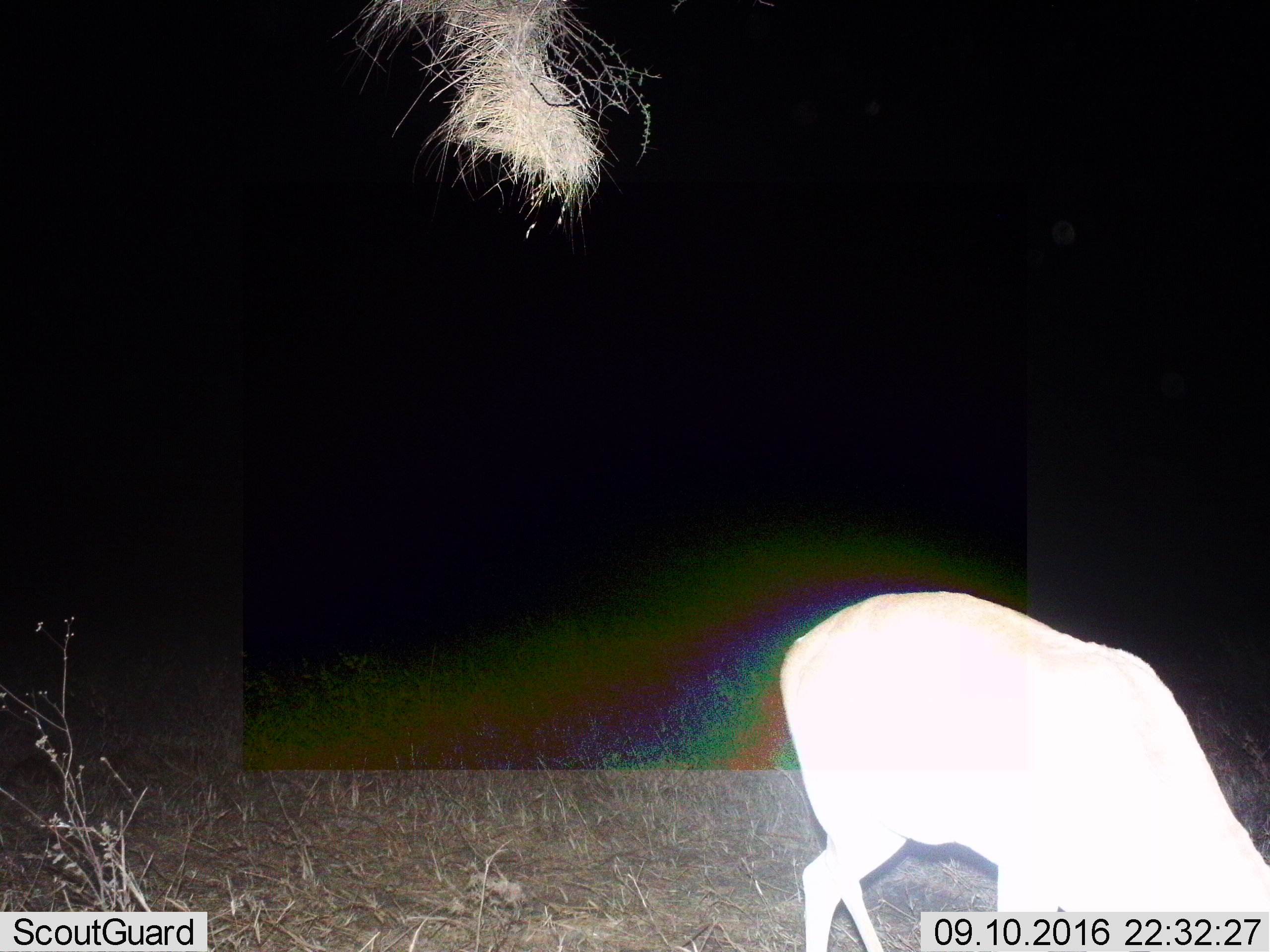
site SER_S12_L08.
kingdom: Animalia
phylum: Chordata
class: Mammalia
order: Artiodactyla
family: Bovidae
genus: Eudorcas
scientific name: Eudorcas thomsonii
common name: thomson's gazelle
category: gazellethomsons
Gazellethomsons (thomson's gazelle) (Eudorcas thomsonii), count 1. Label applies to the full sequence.